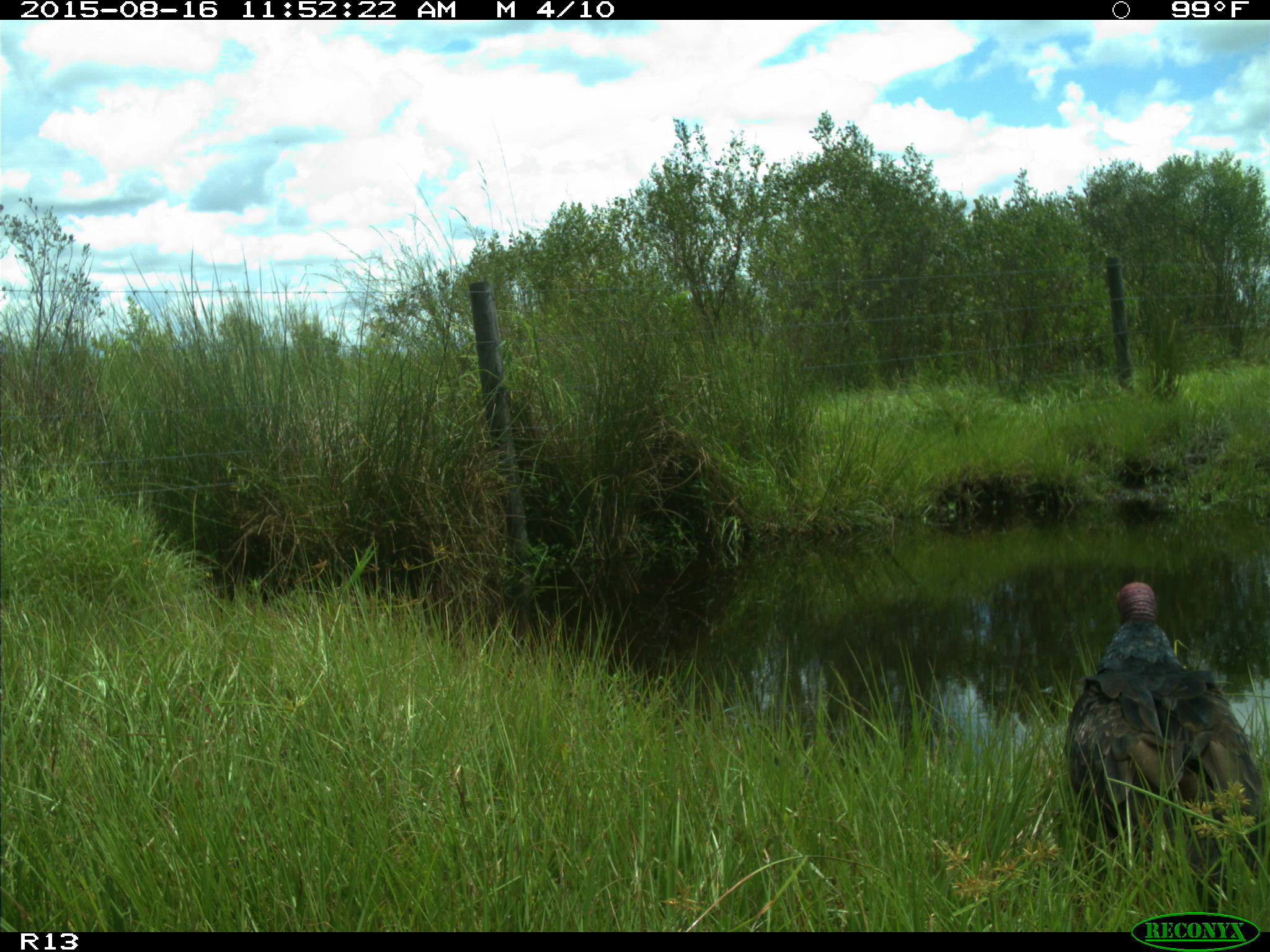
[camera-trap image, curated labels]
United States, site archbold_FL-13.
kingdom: Animalia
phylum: Chordata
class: Aves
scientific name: Aves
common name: birds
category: unidentified bird